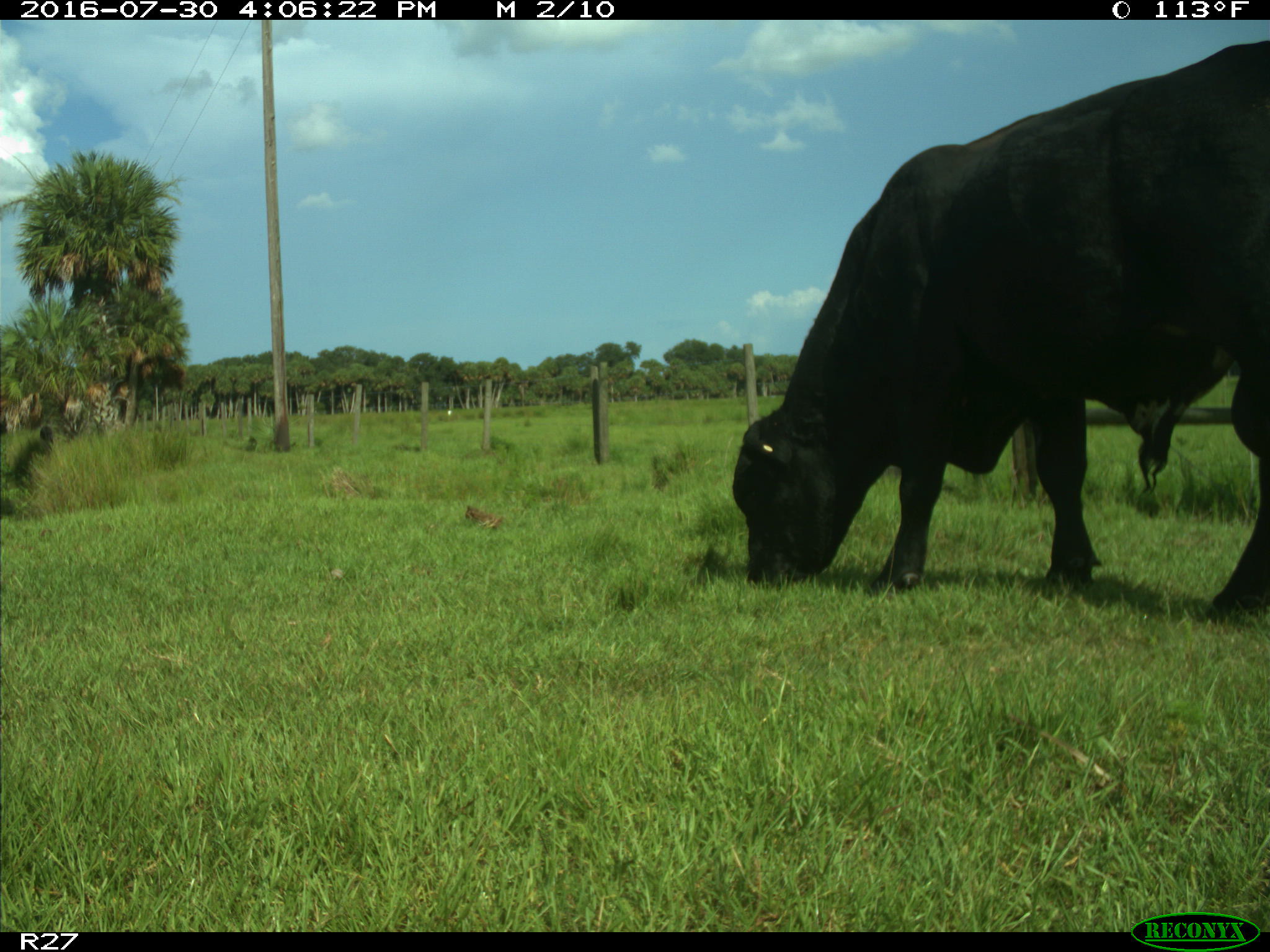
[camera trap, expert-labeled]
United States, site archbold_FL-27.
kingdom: Animalia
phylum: Chordata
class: Mammalia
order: Artiodactyla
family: Bovidae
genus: Bos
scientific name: Bos taurus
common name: domestic cow